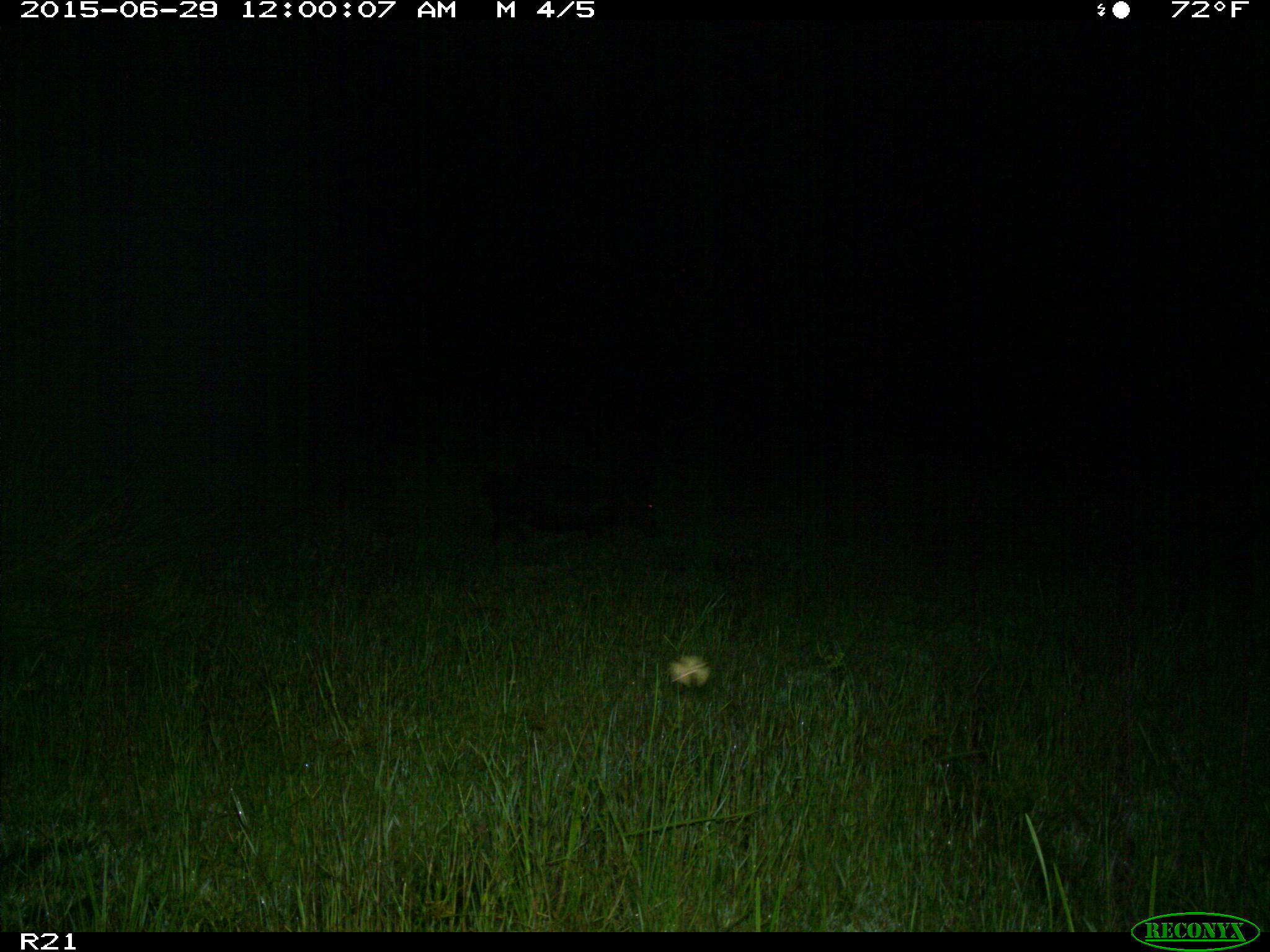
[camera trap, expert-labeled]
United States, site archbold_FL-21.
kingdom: Animalia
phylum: Chordata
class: Mammalia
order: Artiodactyla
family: Suidae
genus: Sus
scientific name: Sus scrofa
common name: wild boar